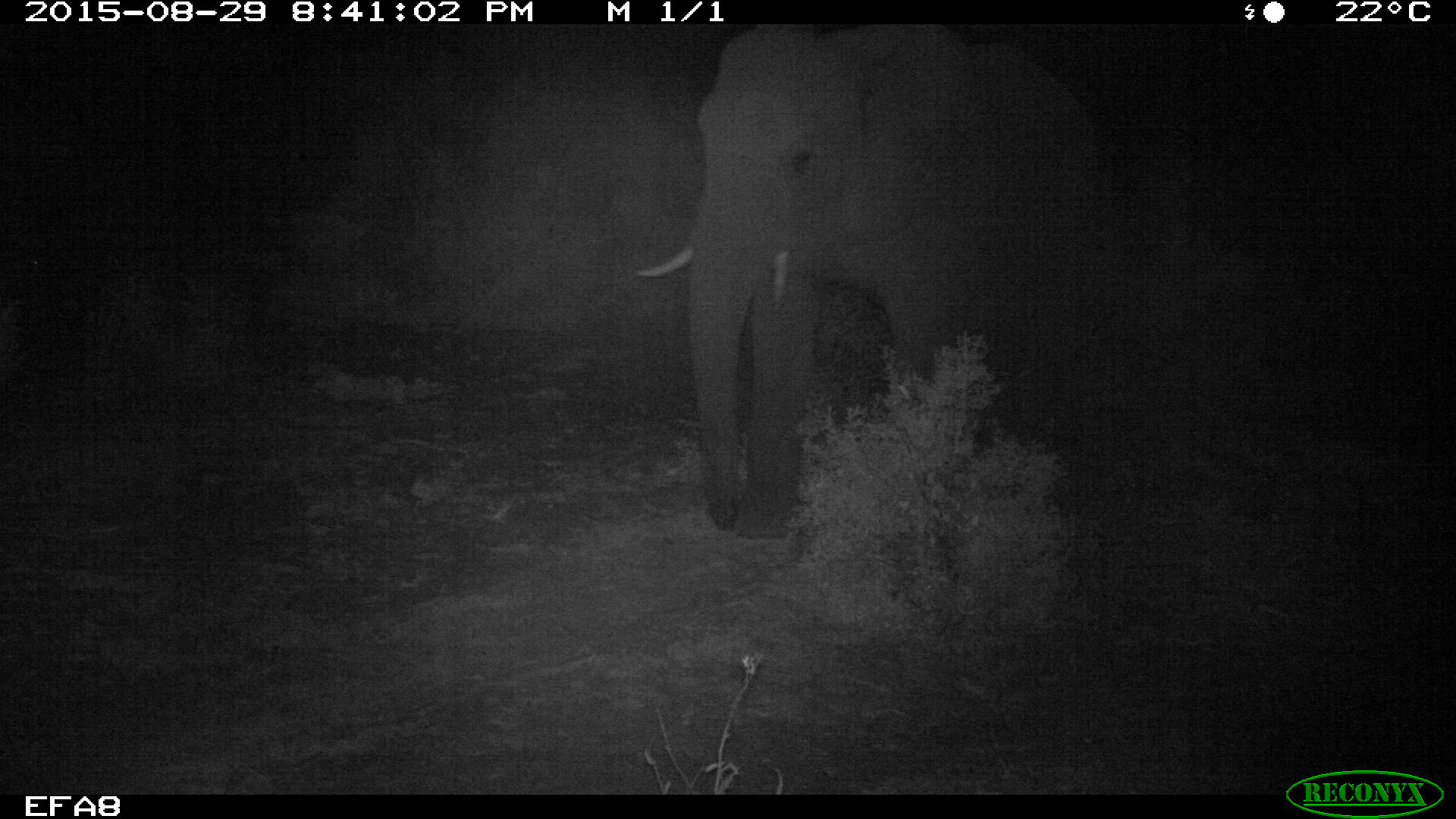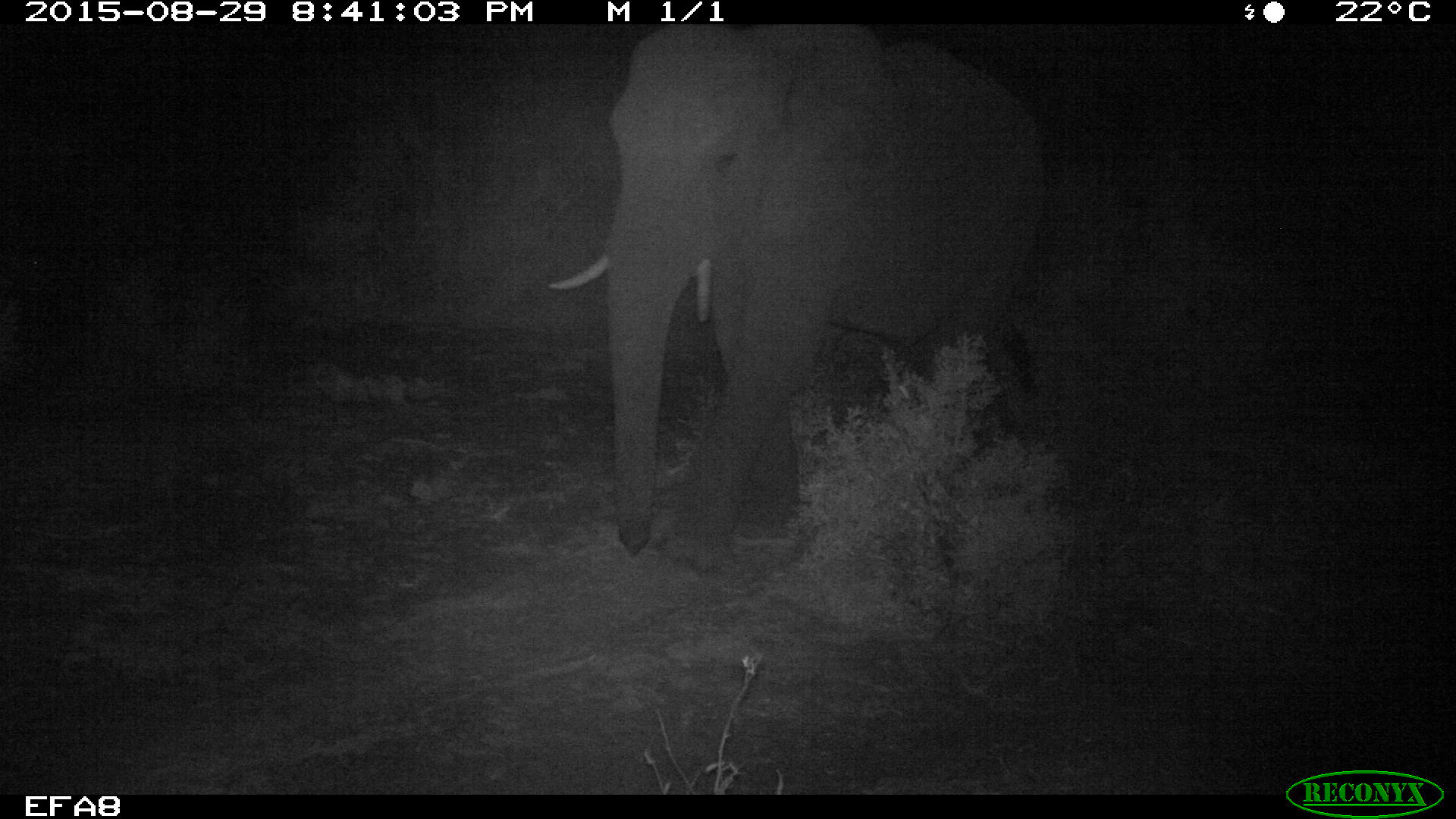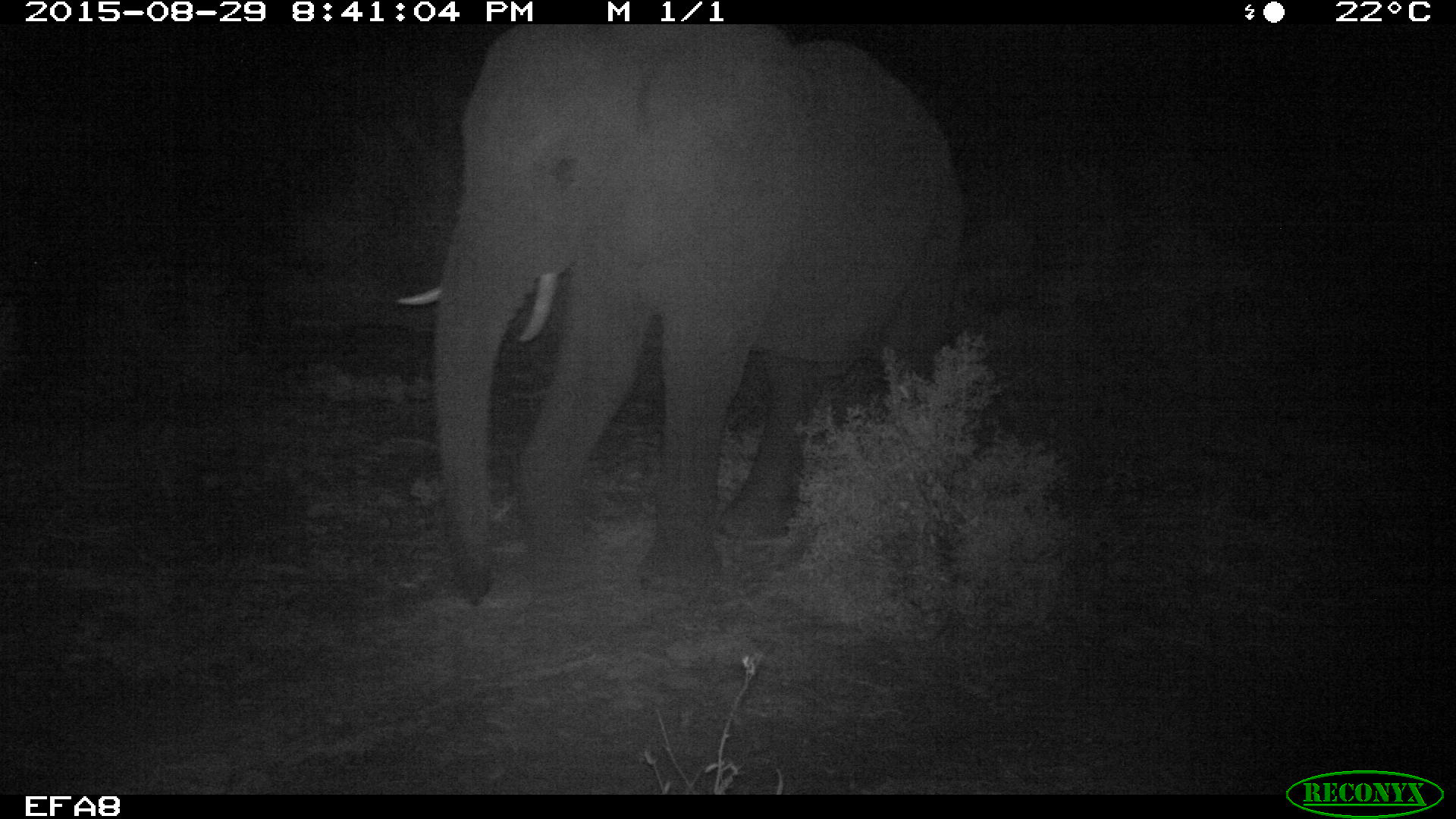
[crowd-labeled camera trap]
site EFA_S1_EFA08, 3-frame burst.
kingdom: Animalia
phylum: Chordata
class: Mammalia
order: Proboscidea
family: Elephantidae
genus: Loxodonta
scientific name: Loxodonta africana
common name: african bush elephant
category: elephant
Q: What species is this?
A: Elephant (african bush elephant) (Loxodonta africana).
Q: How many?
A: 1.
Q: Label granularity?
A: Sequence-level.